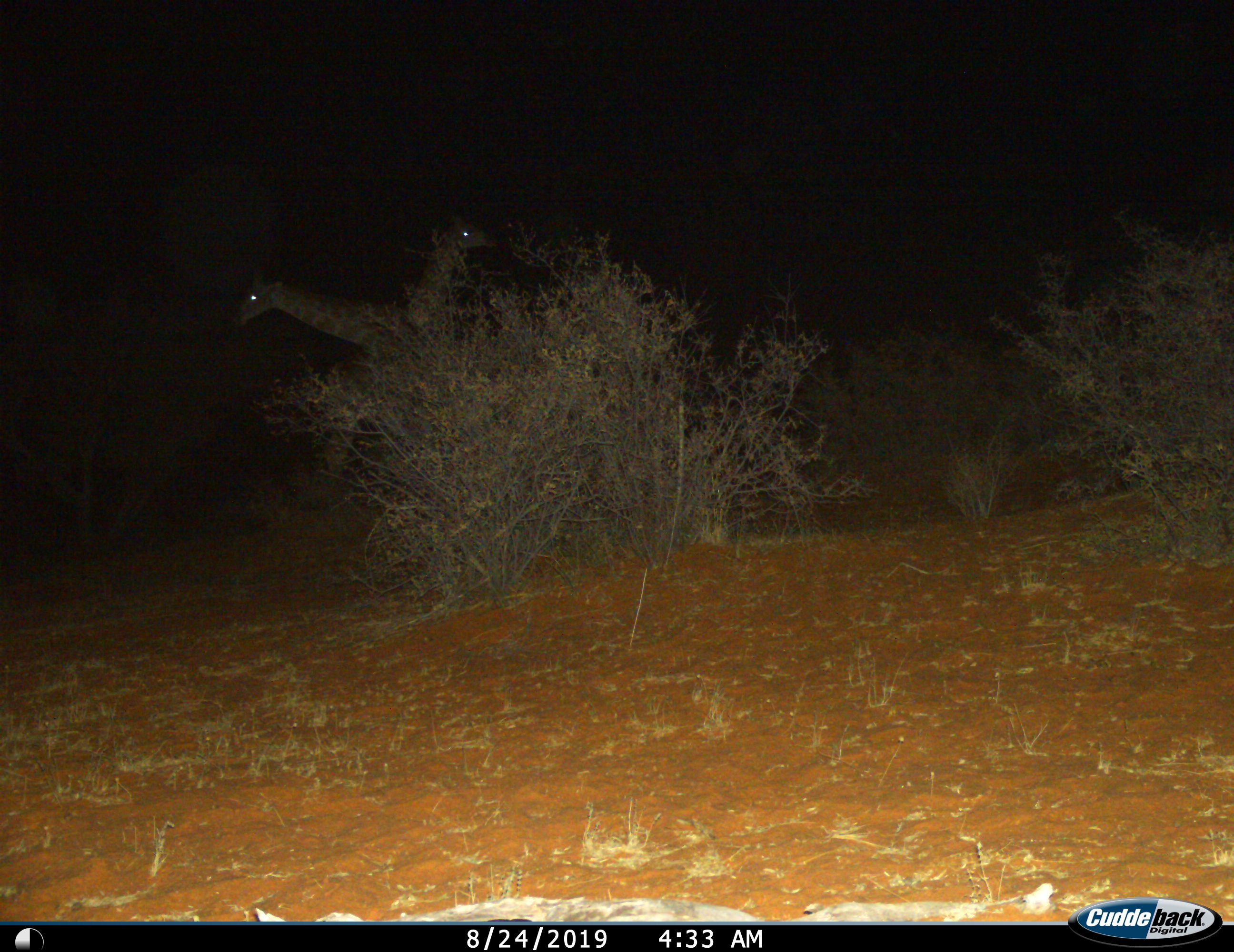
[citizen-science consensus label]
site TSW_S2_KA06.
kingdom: Animalia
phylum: Chordata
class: Mammalia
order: Artiodactyla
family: Giraffidae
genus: Giraffa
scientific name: Giraffa camelopardalis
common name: giraffe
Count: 2.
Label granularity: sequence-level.